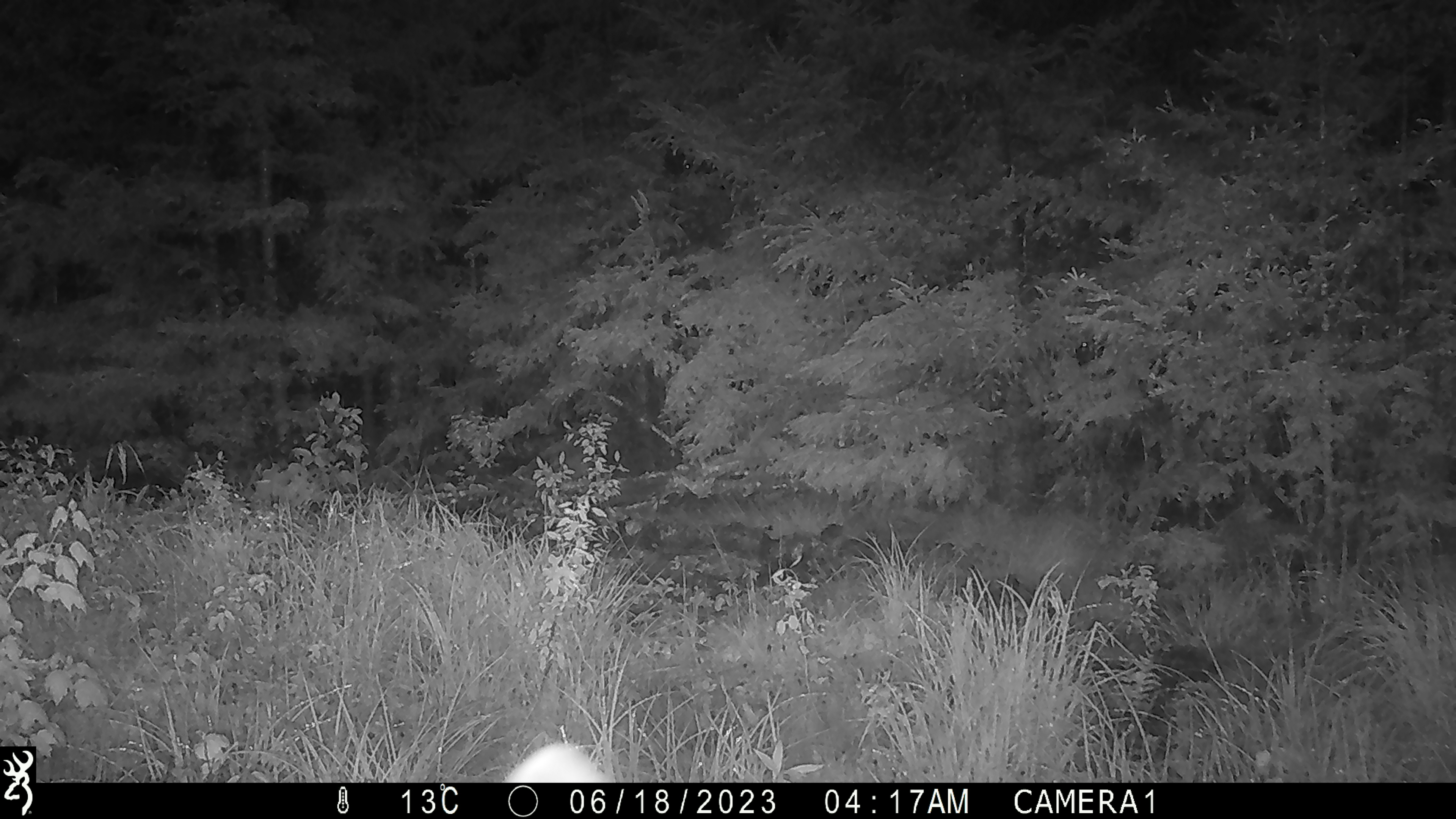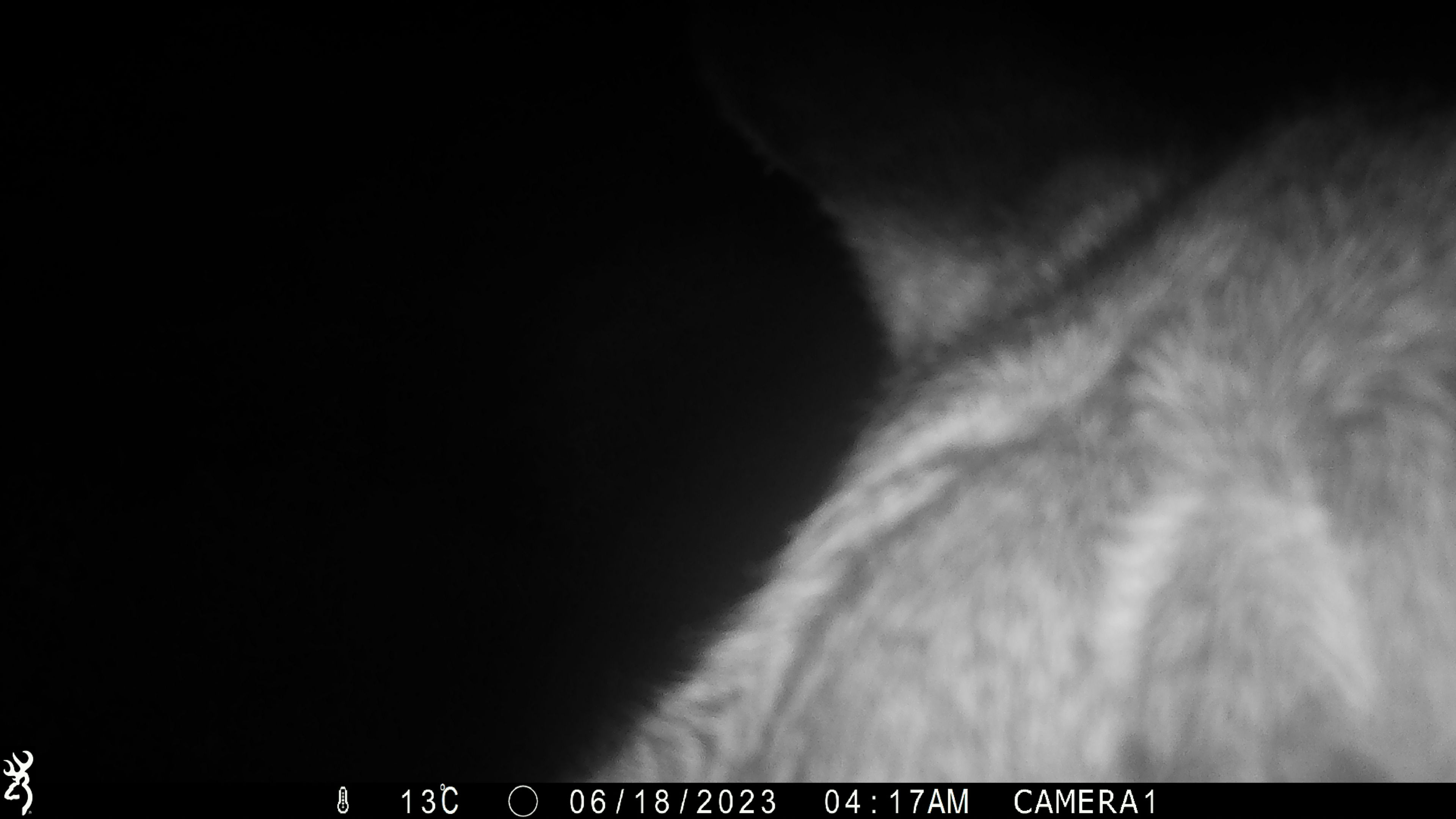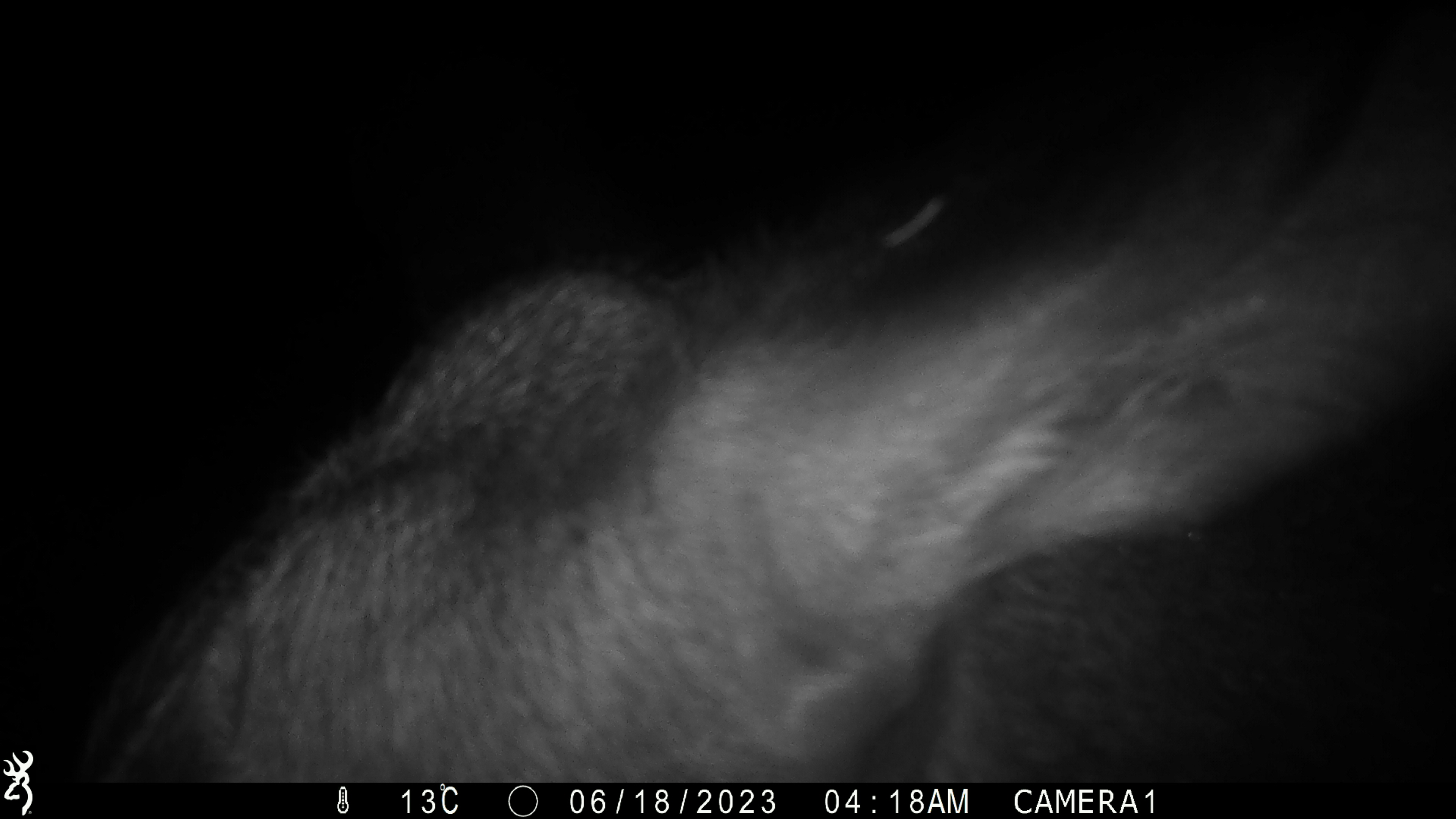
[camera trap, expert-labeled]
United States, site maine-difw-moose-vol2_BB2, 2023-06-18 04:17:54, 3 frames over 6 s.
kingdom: Animalia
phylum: Chordata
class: Mammalia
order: Artiodactyla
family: Cervidae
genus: Alces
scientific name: Alces alces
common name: moose